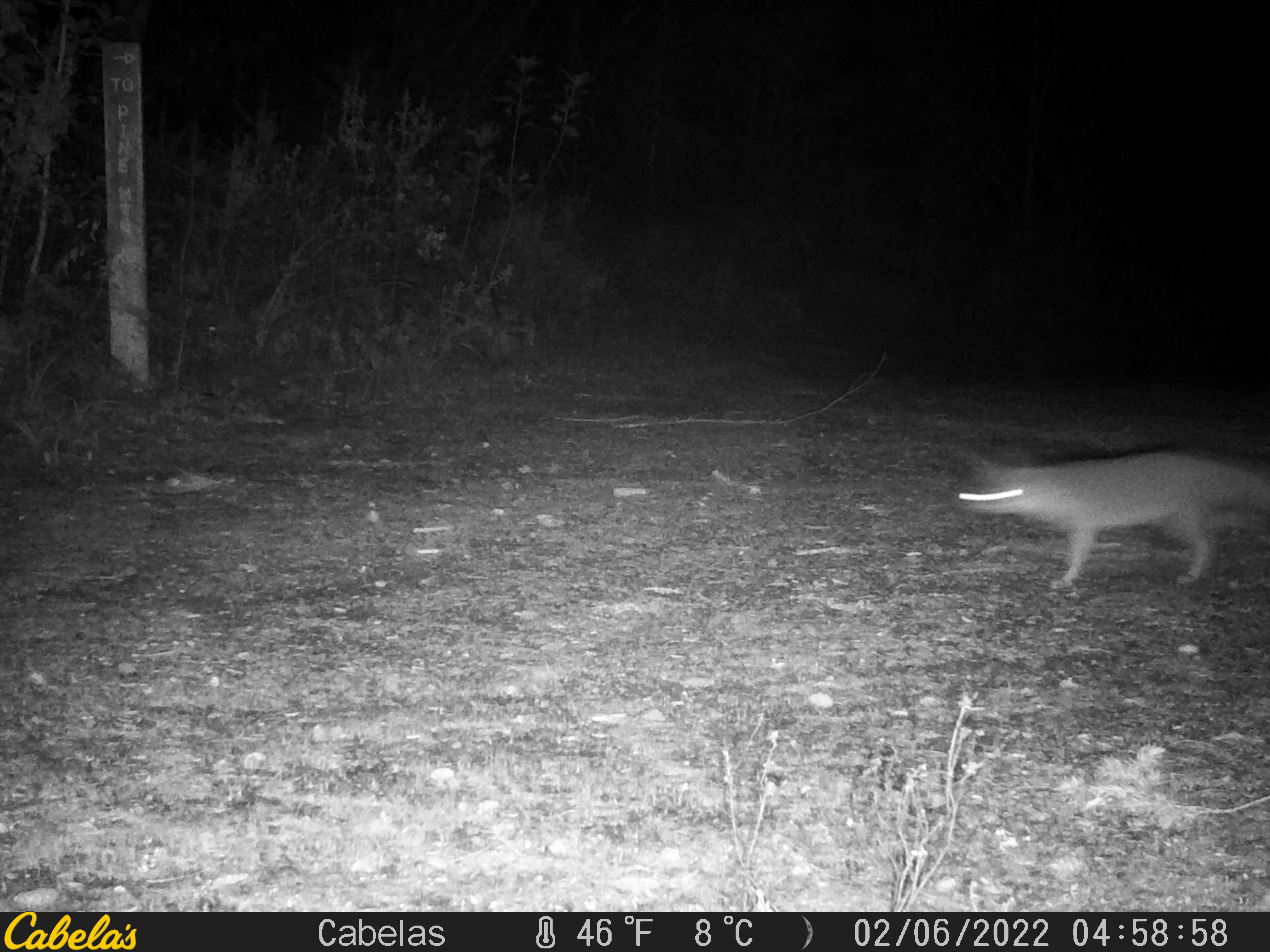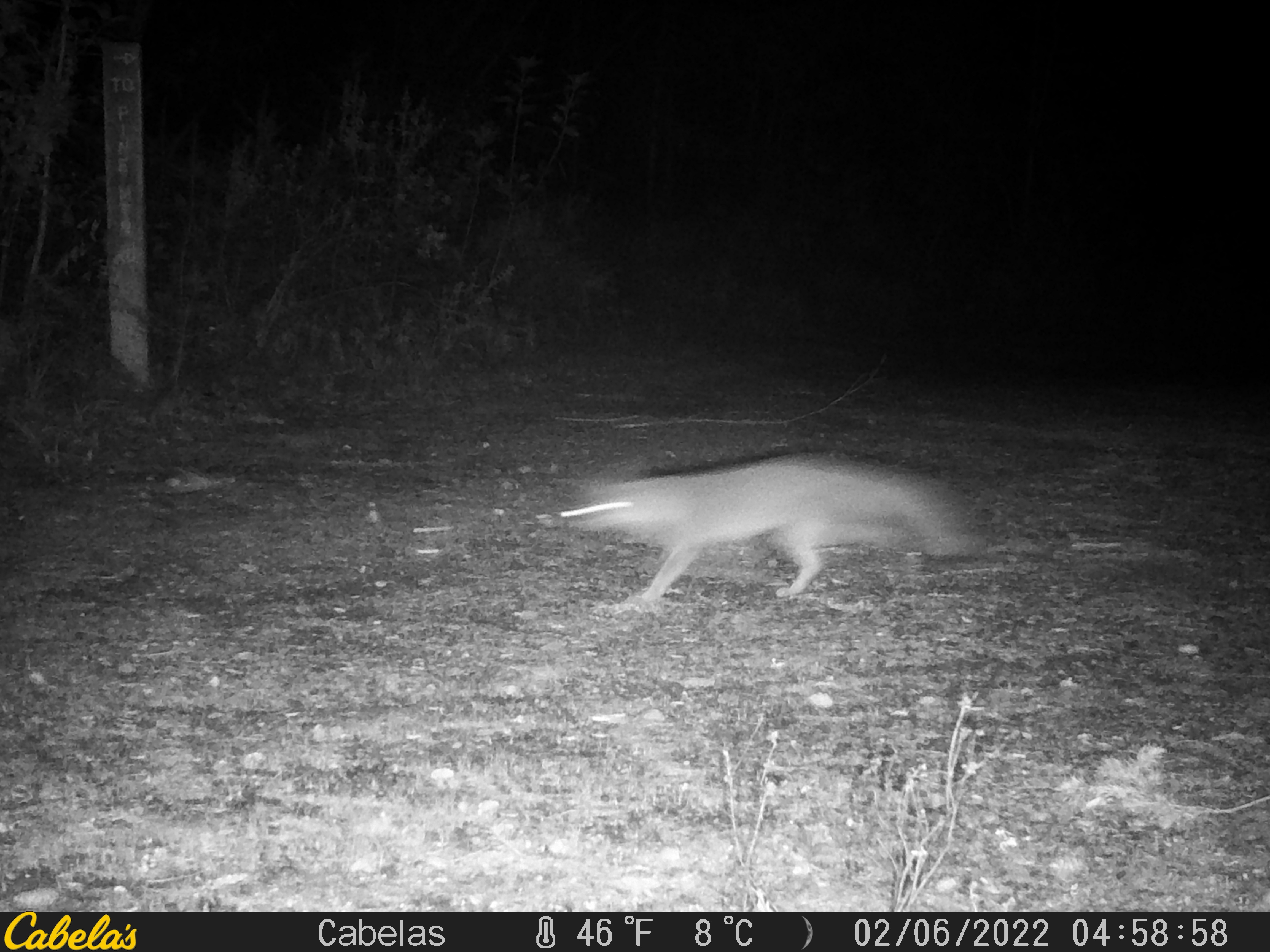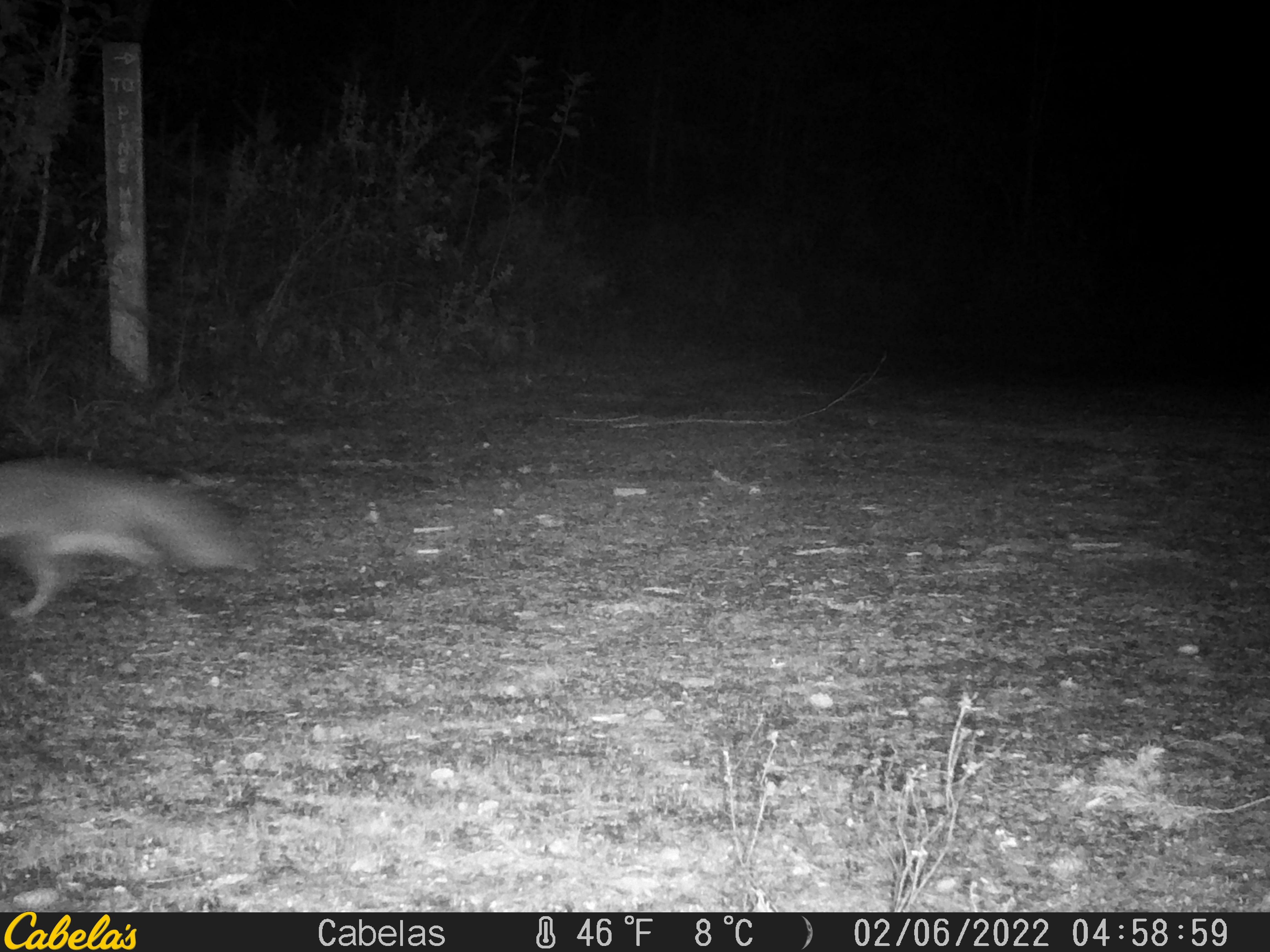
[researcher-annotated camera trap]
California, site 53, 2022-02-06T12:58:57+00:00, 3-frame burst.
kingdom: Animalia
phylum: Chordata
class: Mammalia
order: Carnivora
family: Canidae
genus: Urocyon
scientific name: Urocyon cinereoargenteus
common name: gray fox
Gray fox (Urocyon cinereoargenteus).